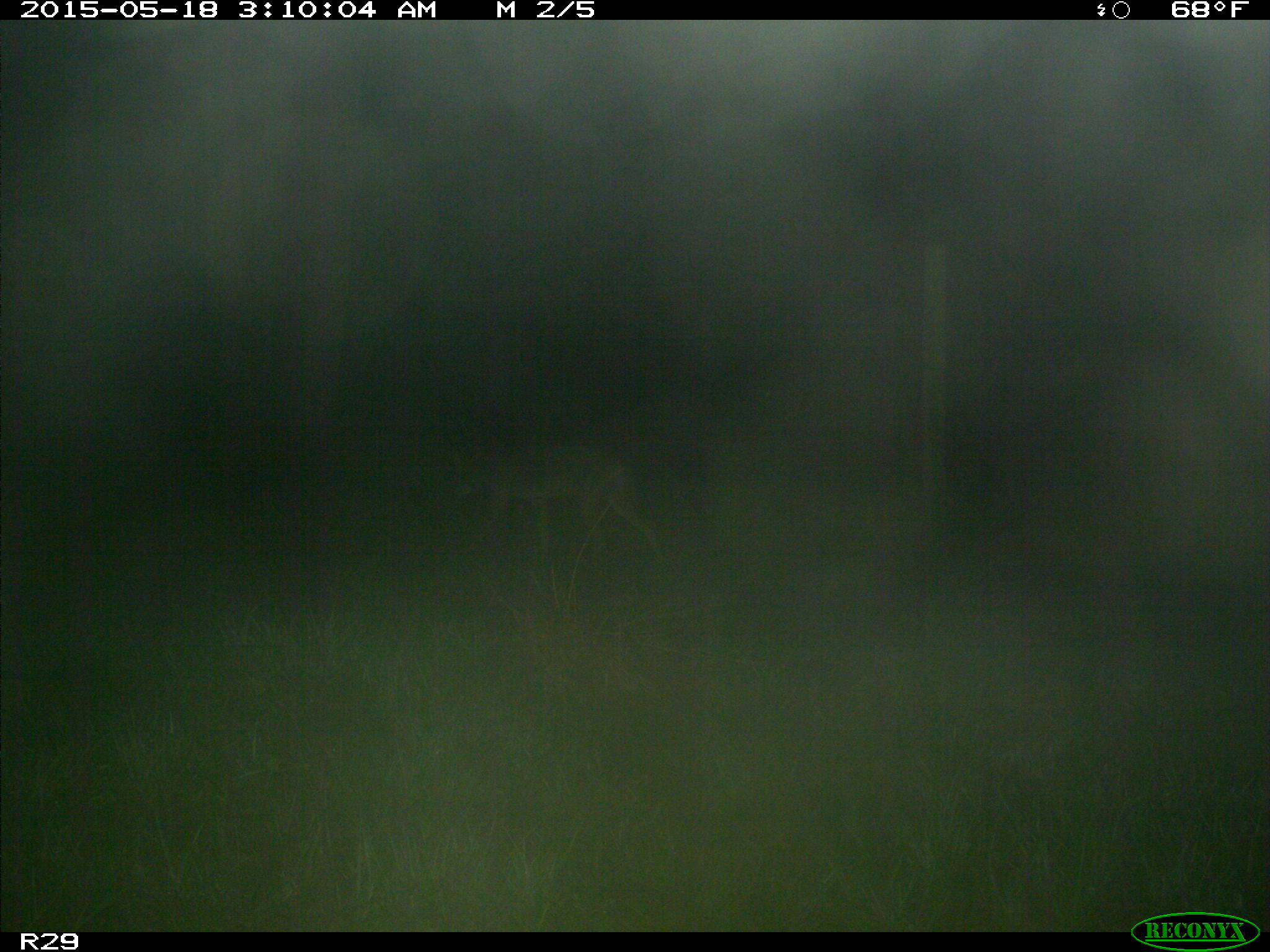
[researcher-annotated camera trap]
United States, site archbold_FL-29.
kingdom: Animalia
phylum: Chordata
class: Mammalia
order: Carnivora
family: Canidae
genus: Canis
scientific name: Canis latrans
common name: coyote